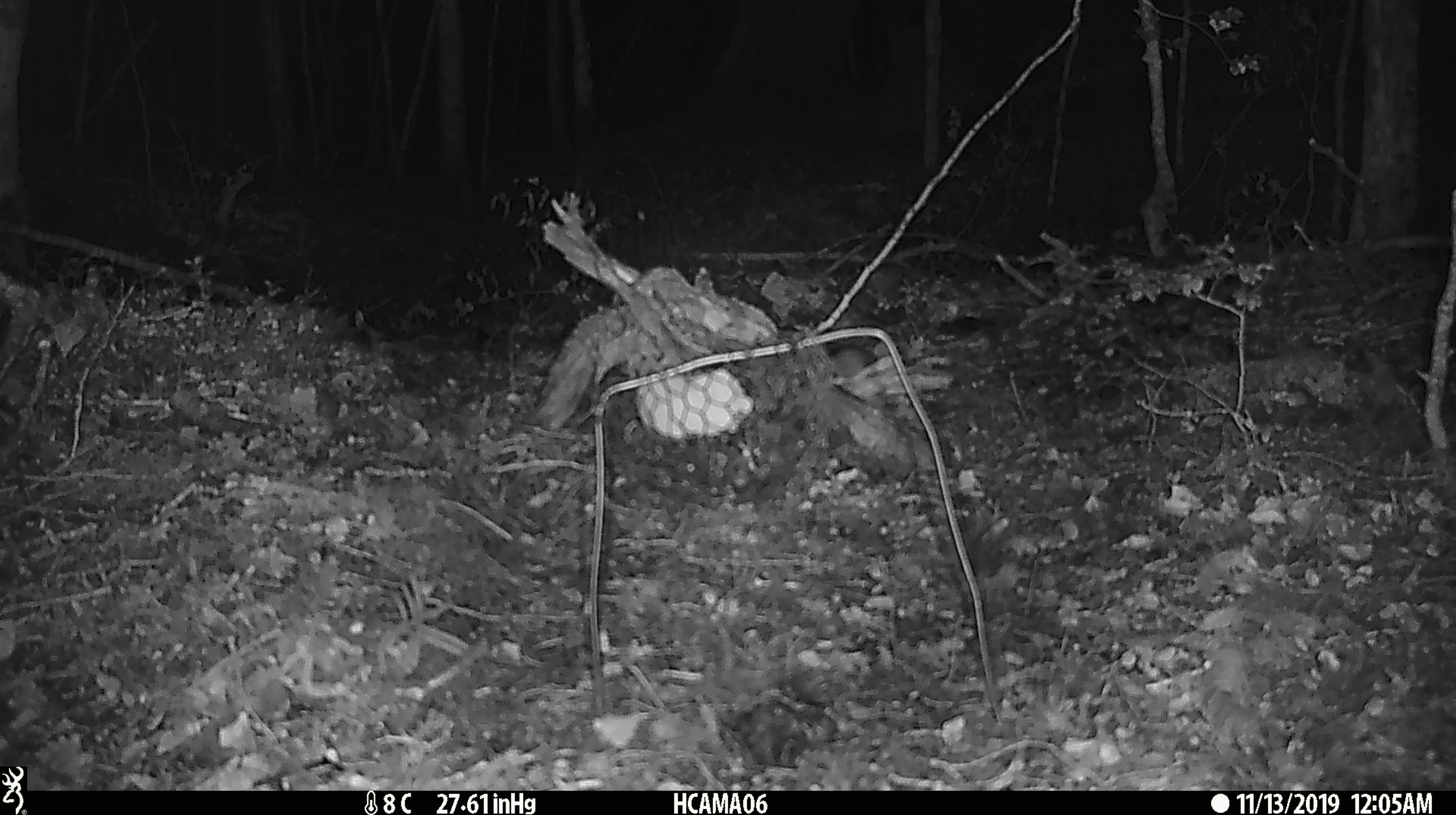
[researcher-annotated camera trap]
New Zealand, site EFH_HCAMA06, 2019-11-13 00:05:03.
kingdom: Animalia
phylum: Chordata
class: Mammalia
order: Rodentia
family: Muridae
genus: Mus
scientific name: Mus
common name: mouse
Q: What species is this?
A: Mouse (Mus).